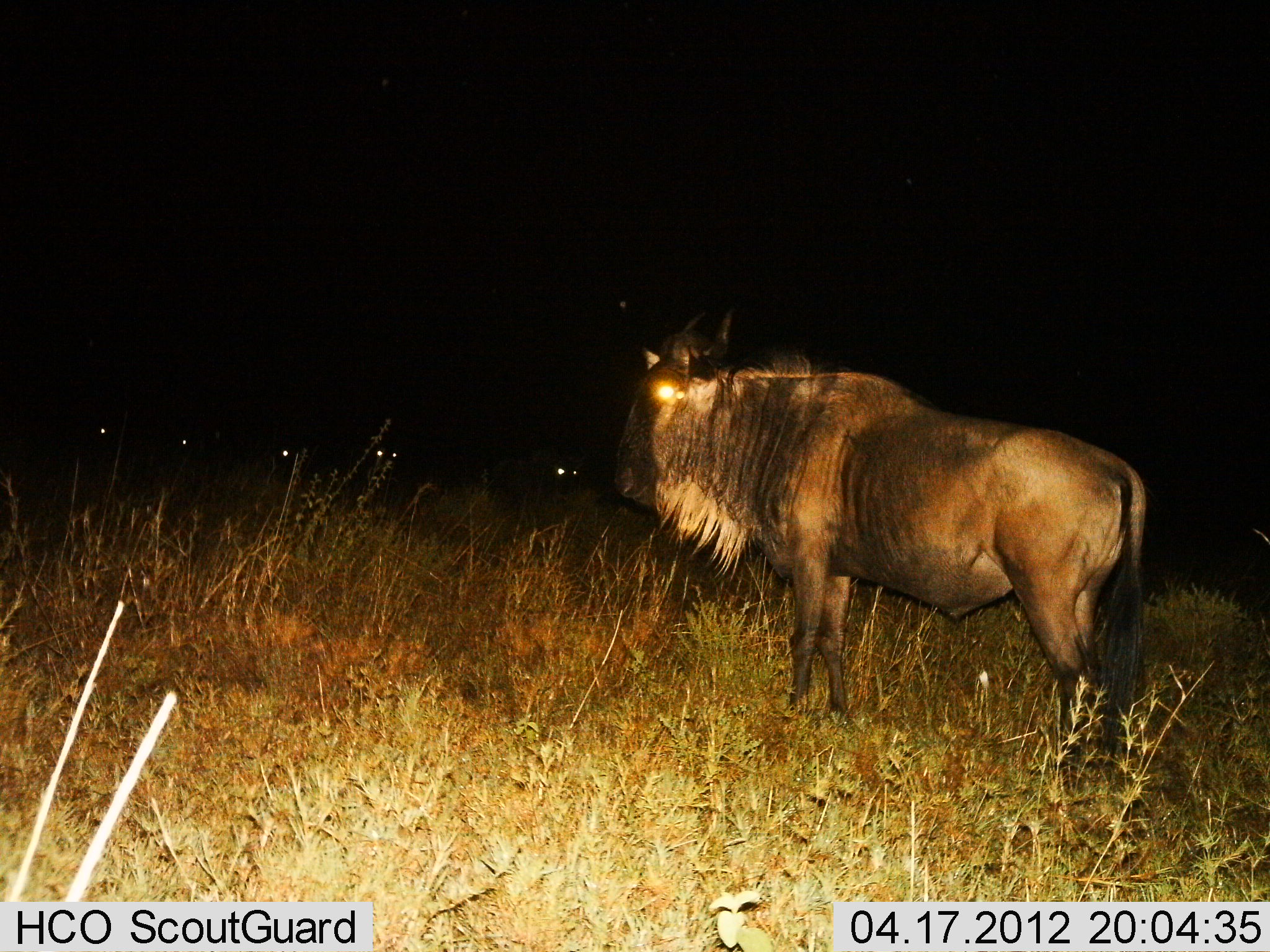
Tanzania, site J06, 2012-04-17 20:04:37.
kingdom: Animalia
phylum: Chordata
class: Mammalia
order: Artiodactyla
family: Bovidae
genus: Connochaetes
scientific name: Connochaetes taurinus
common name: blue wildebeest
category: wildebeest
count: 1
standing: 100%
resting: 5%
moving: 0%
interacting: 0%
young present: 0%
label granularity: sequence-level